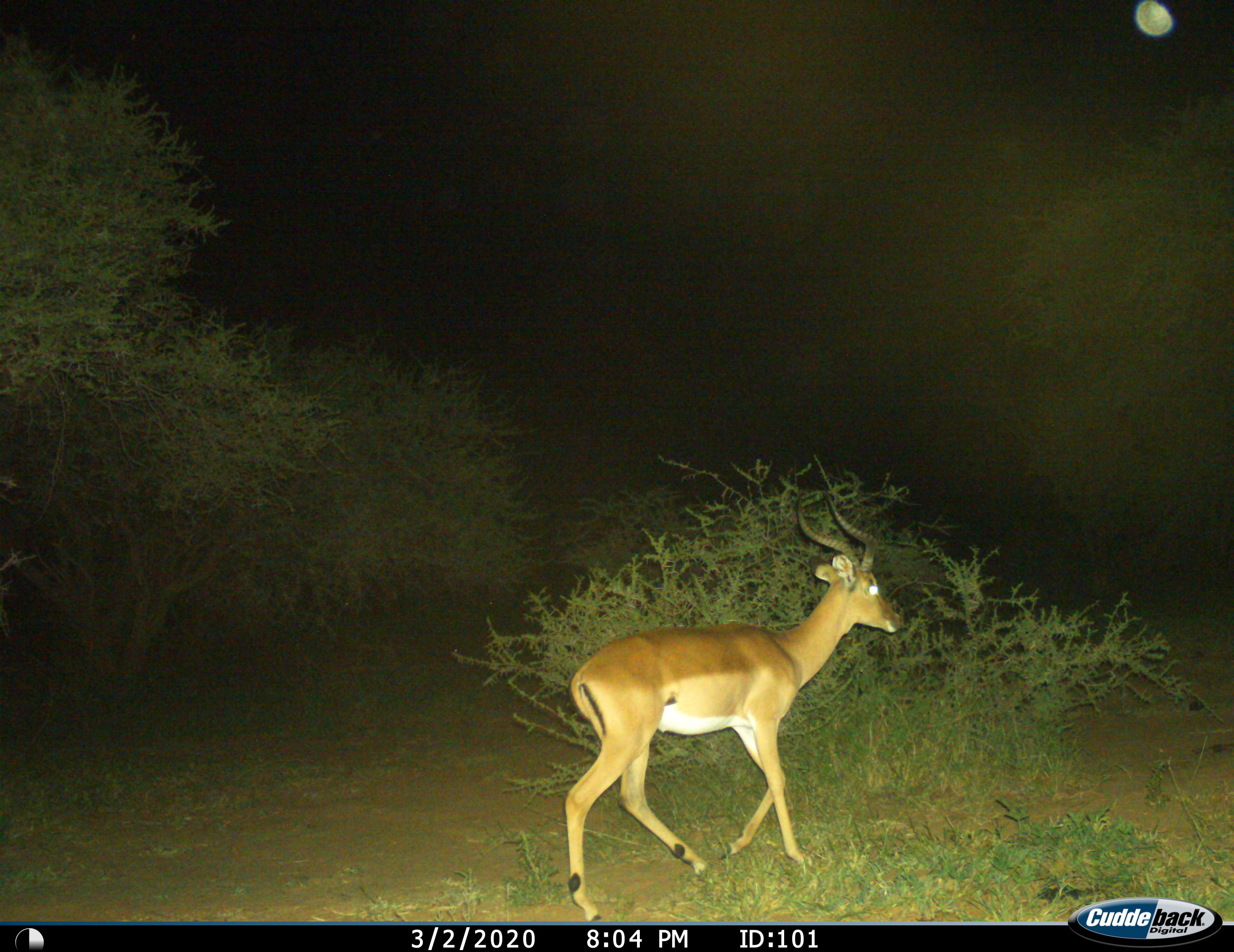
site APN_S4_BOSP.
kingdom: Animalia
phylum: Chordata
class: Mammalia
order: Artiodactyla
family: Bovidae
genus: Aepyceros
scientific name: Aepyceros melampus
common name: impala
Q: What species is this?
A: Impala (Aepyceros melampus).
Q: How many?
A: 1.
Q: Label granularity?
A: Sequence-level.